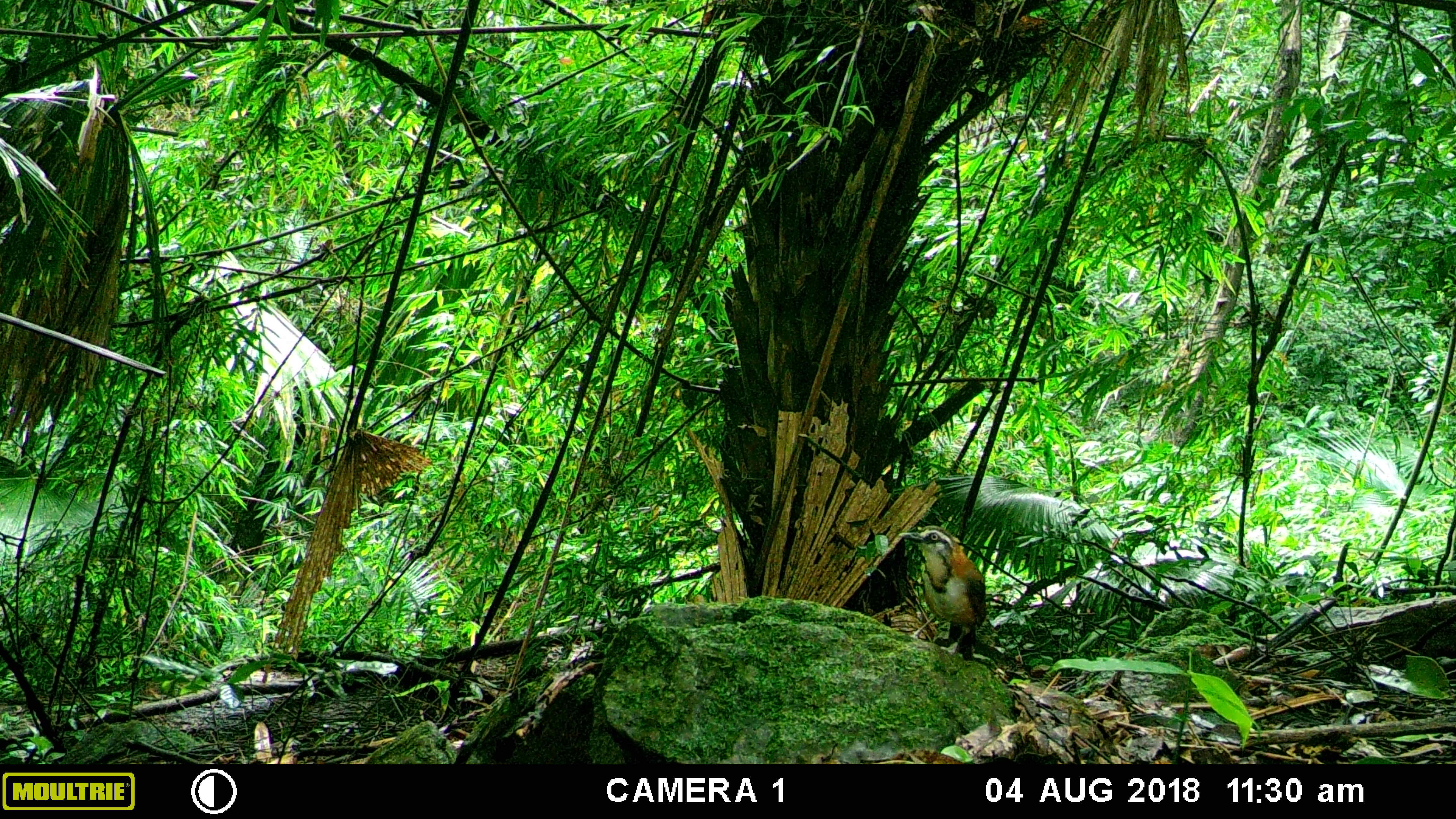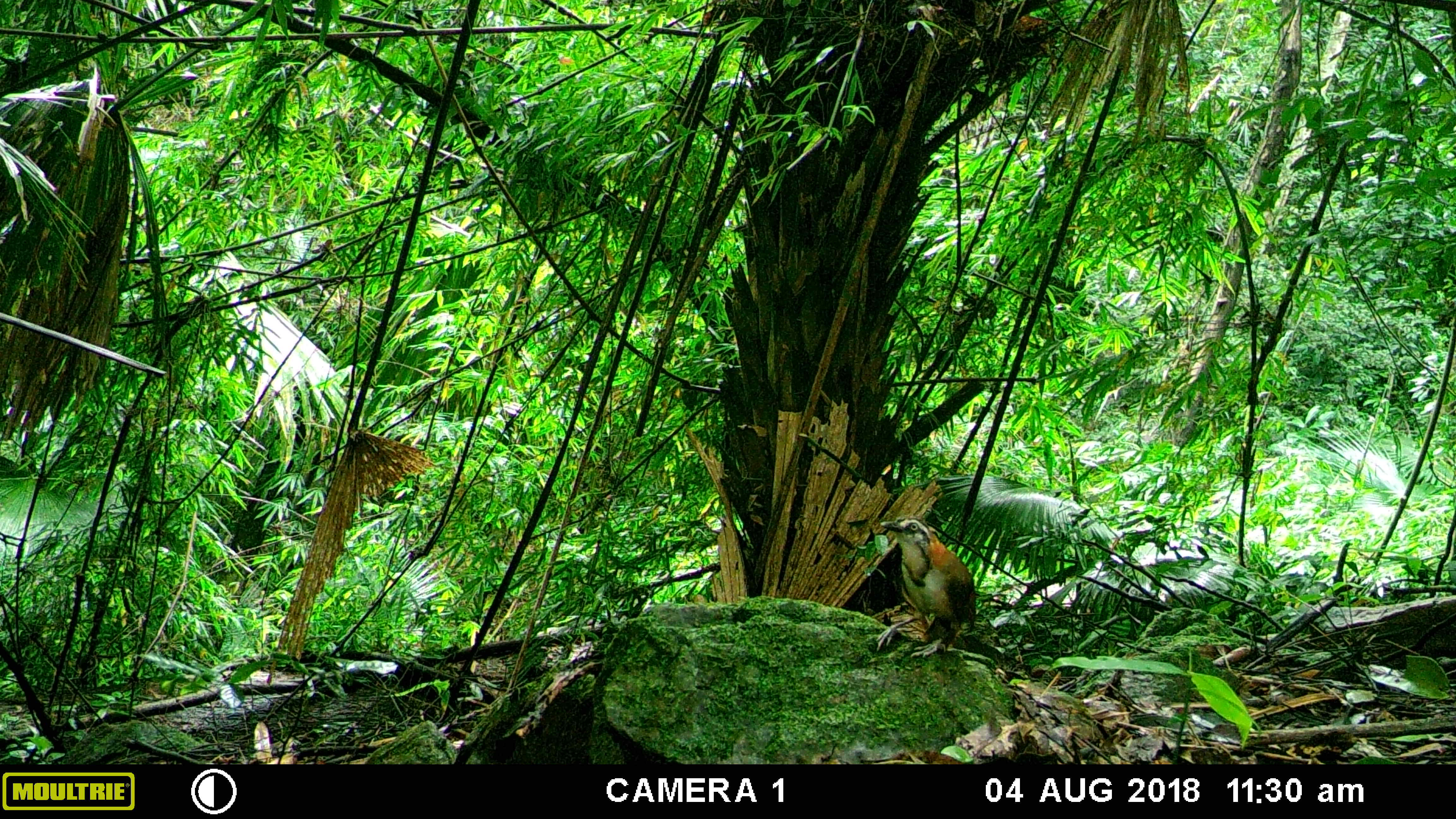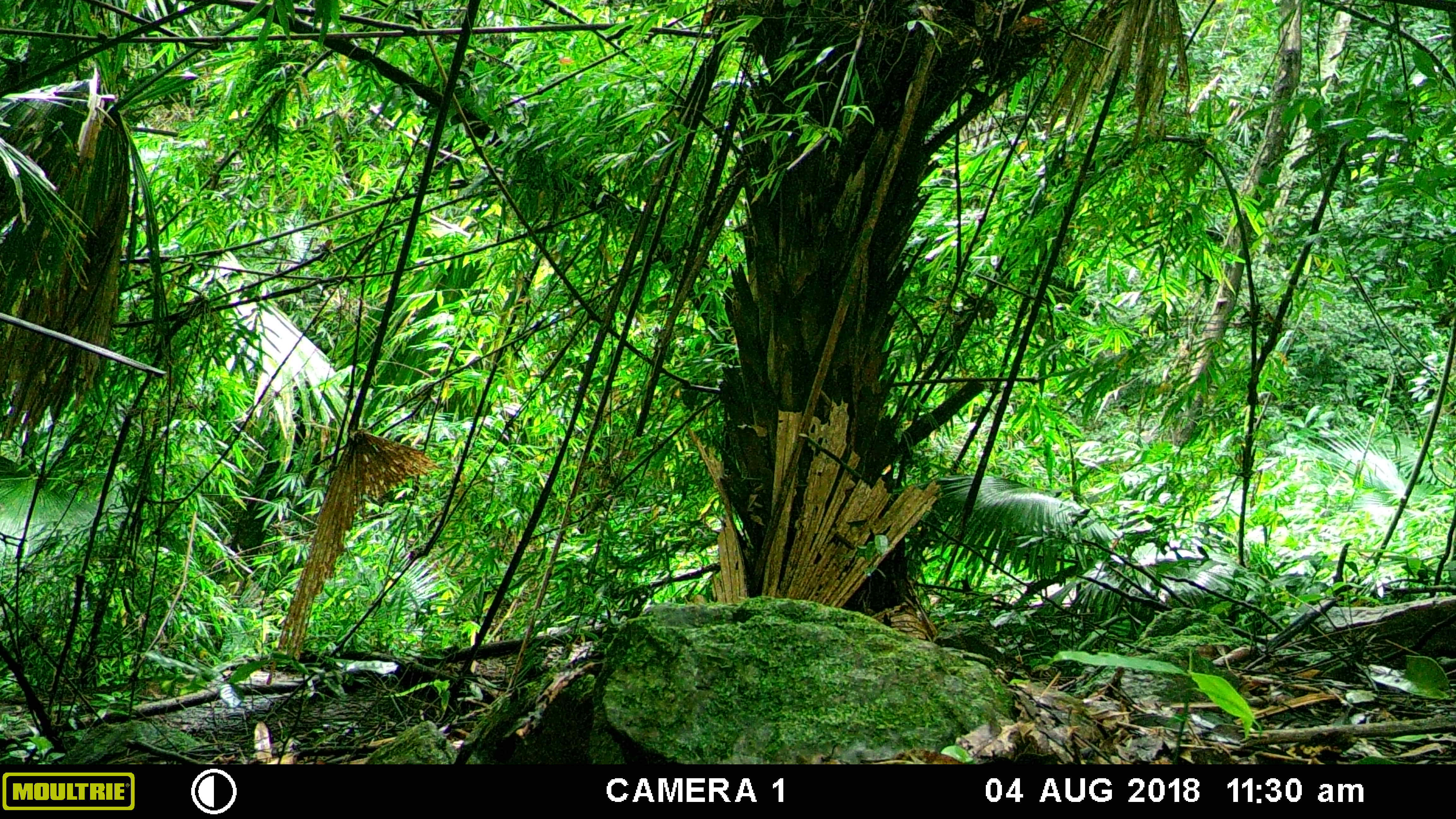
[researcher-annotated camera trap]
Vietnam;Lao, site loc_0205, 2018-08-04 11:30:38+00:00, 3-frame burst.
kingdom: Animalia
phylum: Chordata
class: Aves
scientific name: Aves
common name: bird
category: unidentified bird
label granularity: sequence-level